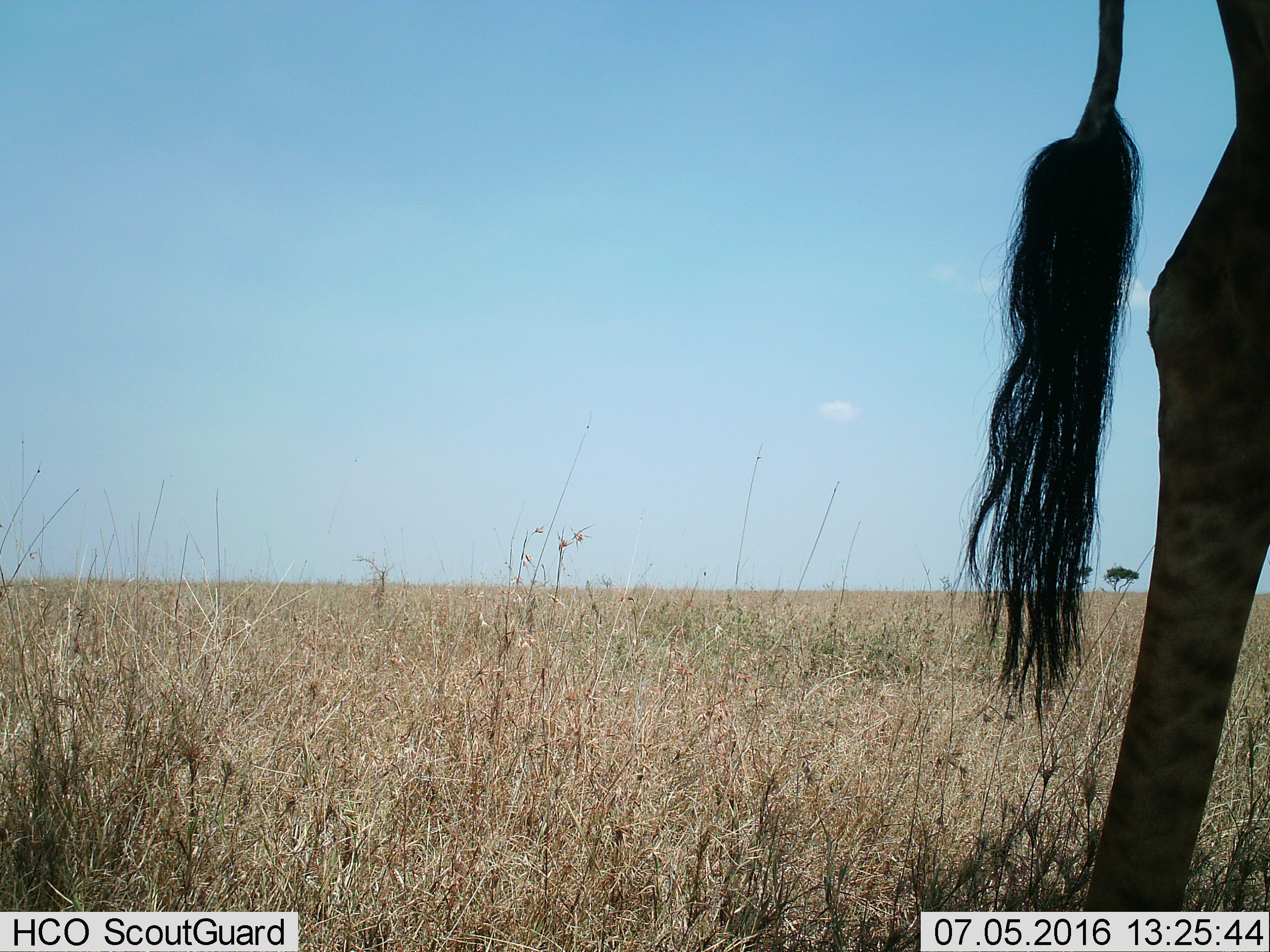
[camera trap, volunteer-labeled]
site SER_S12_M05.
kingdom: Animalia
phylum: Chordata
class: Mammalia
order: Artiodactyla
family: Giraffidae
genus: Giraffa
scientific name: Giraffa camelopardalis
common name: giraffe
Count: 1.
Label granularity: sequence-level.